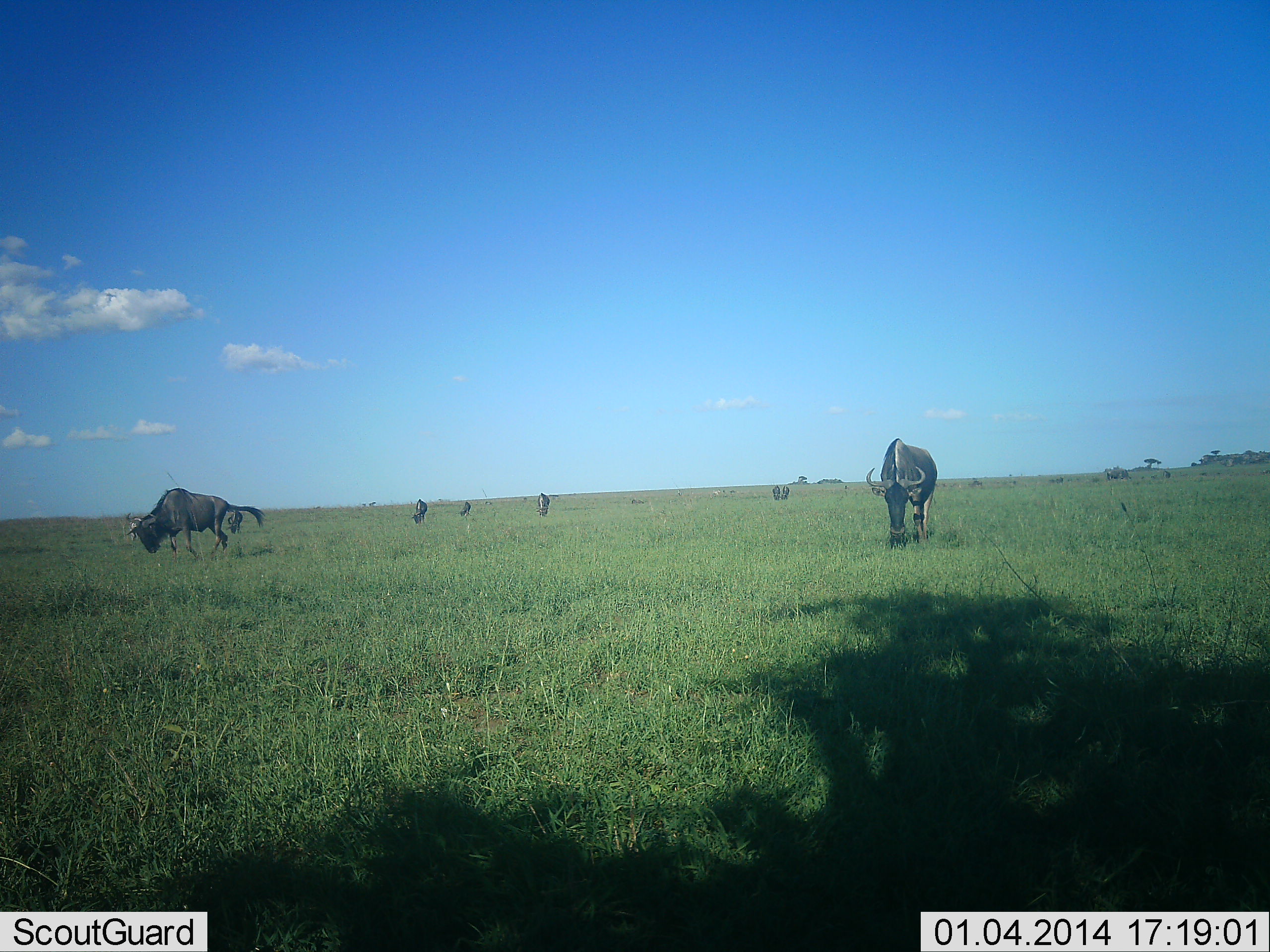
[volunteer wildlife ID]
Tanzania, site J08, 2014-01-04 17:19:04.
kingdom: Animalia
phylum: Chordata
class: Mammalia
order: Artiodactyla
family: Bovidae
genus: Connochaetes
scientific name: Connochaetes taurinus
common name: blue wildebeest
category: wildebeest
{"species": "wildebeest (blue wildebeest) (Connochaetes taurinus)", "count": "7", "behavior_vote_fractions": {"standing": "50%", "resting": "0%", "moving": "20%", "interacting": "0%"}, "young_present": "0%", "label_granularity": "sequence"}